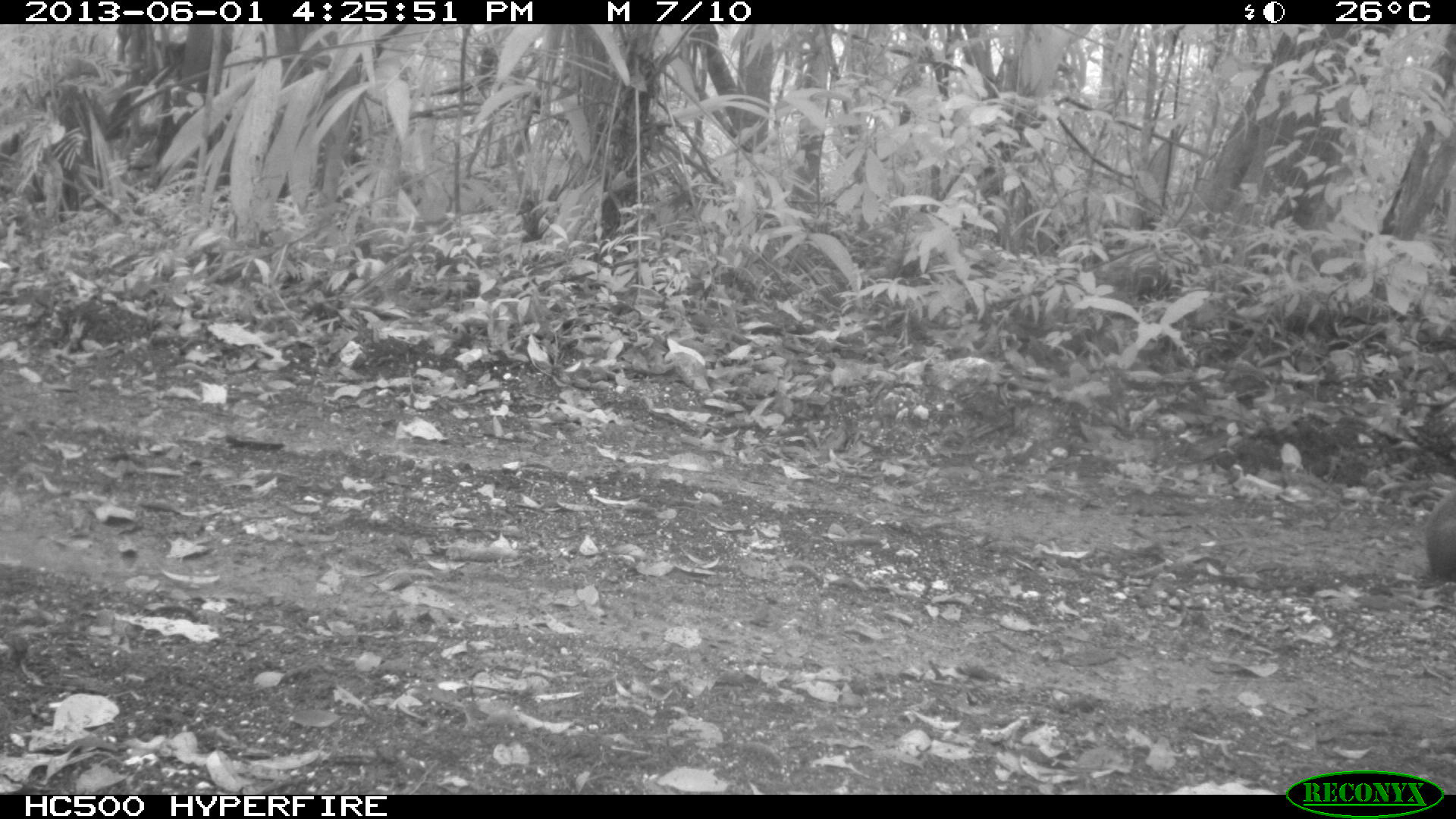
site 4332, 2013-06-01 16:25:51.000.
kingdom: Animalia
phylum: Chordata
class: Mammalia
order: Rodentia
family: Dasyproctidae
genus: Dasyprocta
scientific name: Dasyprocta punctata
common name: central american agouti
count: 1